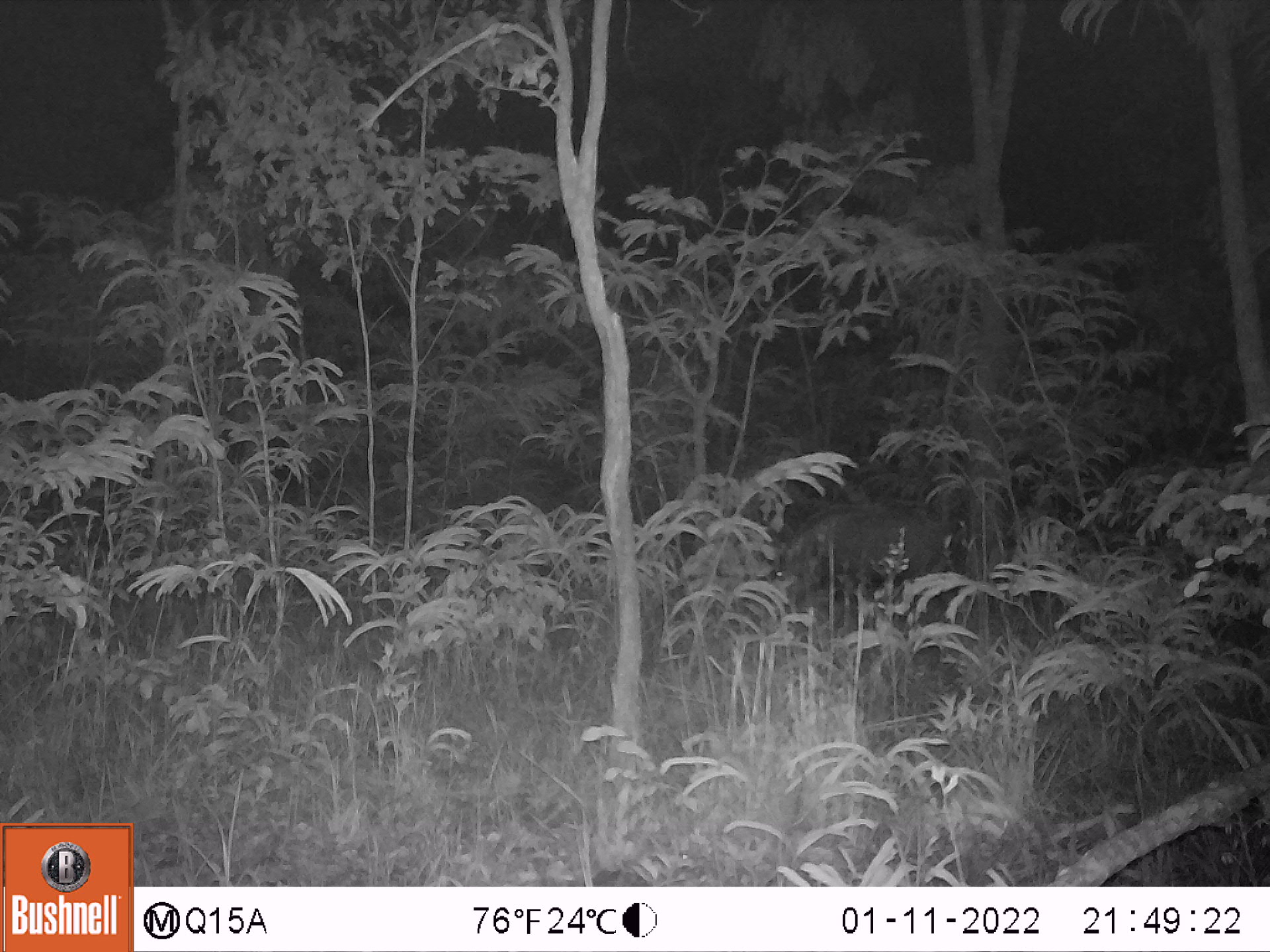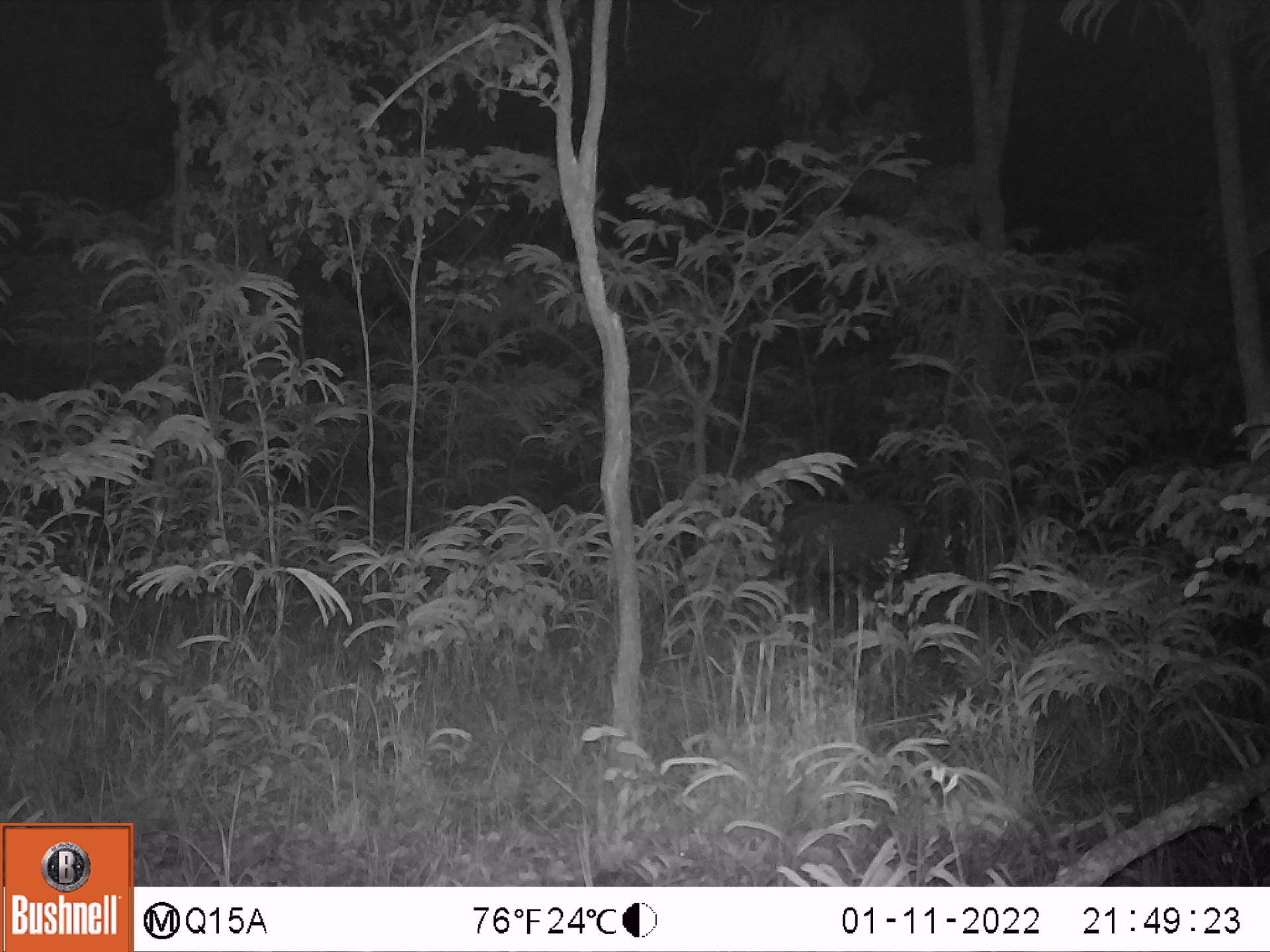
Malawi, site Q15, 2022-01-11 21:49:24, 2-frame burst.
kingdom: Animalia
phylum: Chordata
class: Mammalia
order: Artiodactyla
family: Suidae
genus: Potamochoerus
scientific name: Potamochoerus larvatus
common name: bushpig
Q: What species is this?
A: Bushpig (Potamochoerus larvatus).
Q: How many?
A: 1.